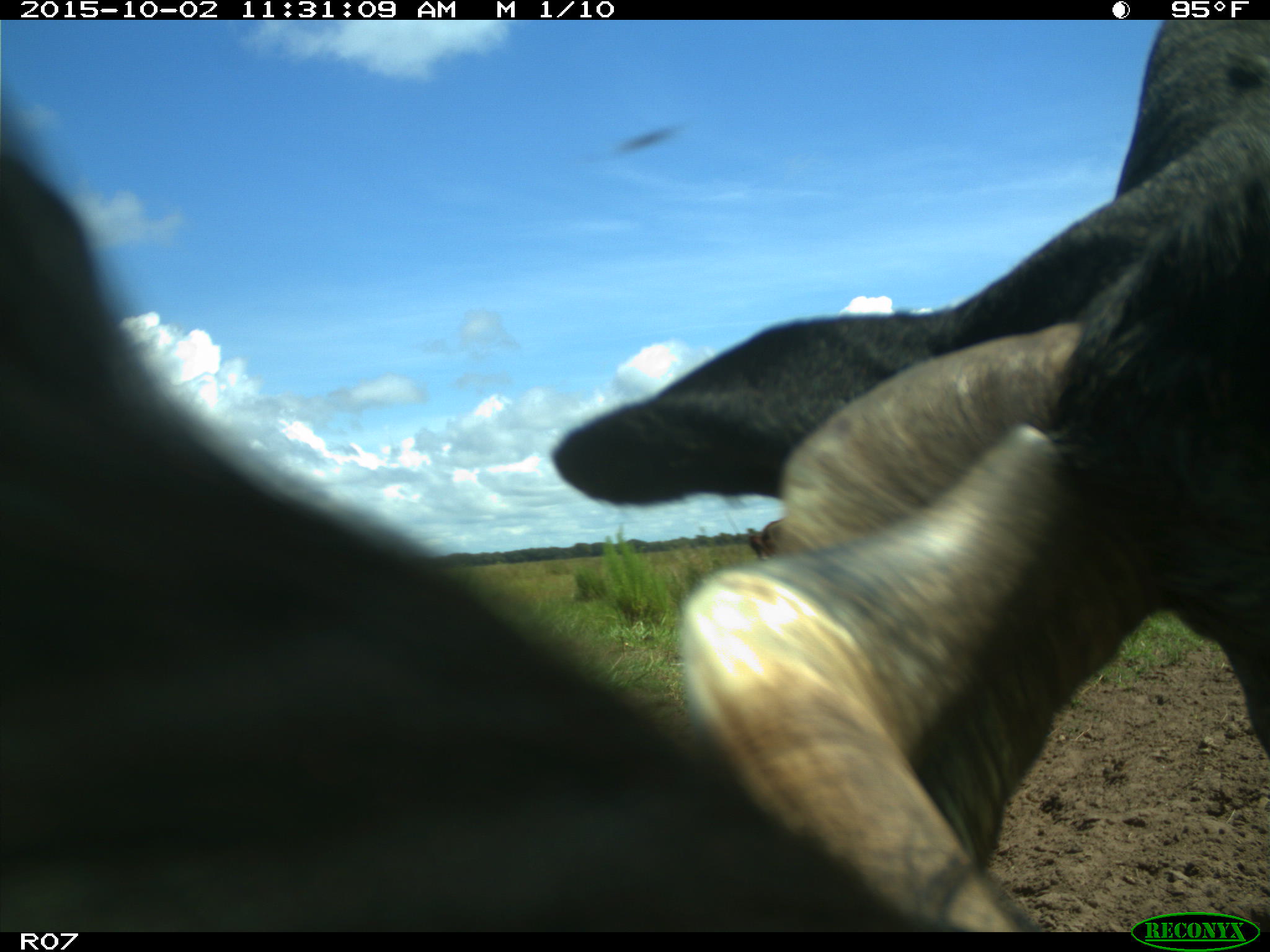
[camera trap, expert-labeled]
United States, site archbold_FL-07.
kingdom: Animalia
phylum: Chordata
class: Mammalia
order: Artiodactyla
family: Bovidae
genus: Bos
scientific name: Bos taurus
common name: domestic cow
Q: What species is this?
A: Bos taurus (domestic cow).